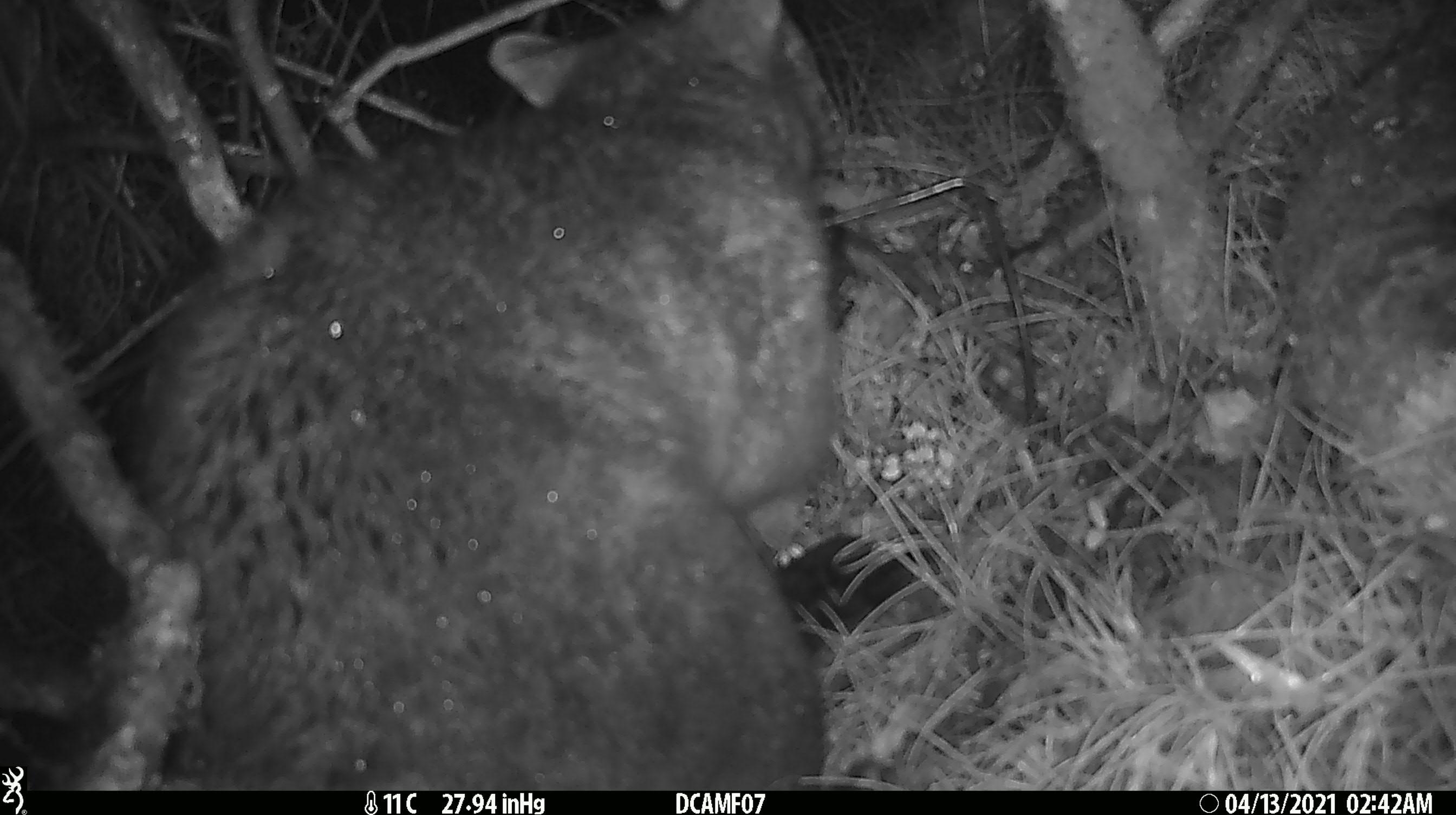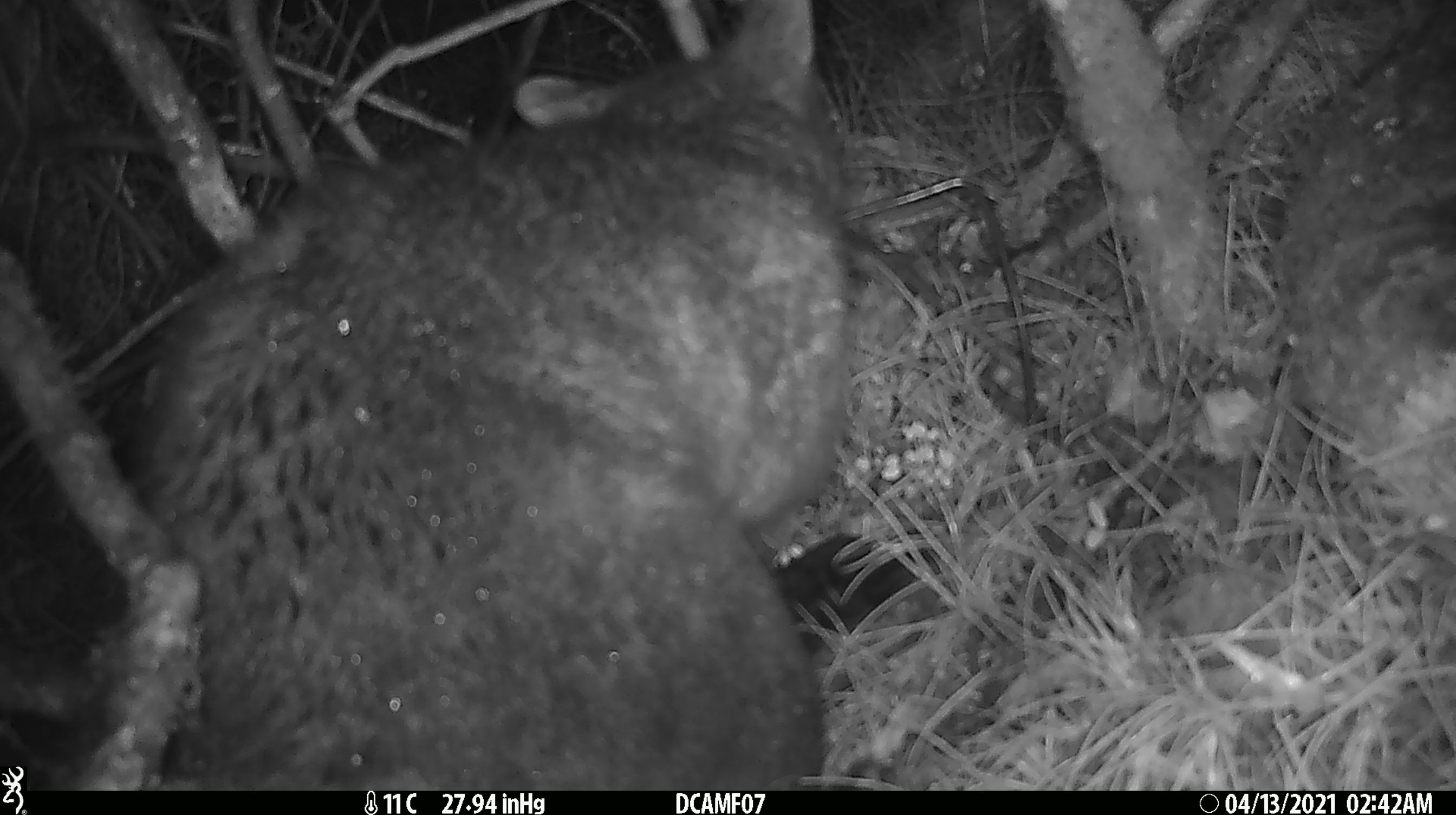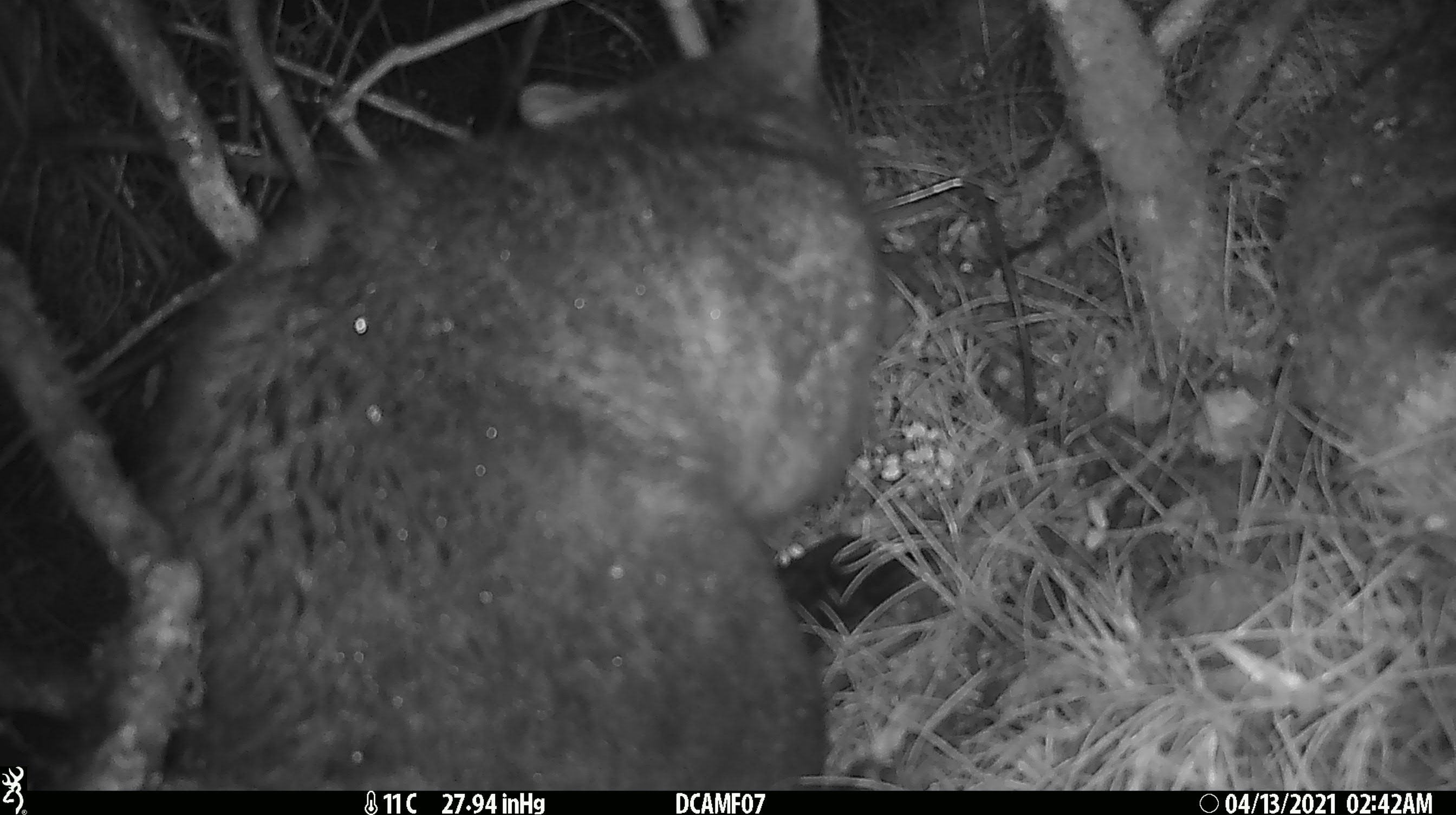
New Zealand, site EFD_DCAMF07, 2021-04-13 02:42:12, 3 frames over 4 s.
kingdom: Animalia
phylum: Chordata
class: Mammalia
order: Diprotodontia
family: Phalangeridae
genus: Trichosurus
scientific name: Trichosurus vulpecula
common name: common brushtail possum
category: possum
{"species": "possum (common brushtail possum) (Trichosurus vulpecula)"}